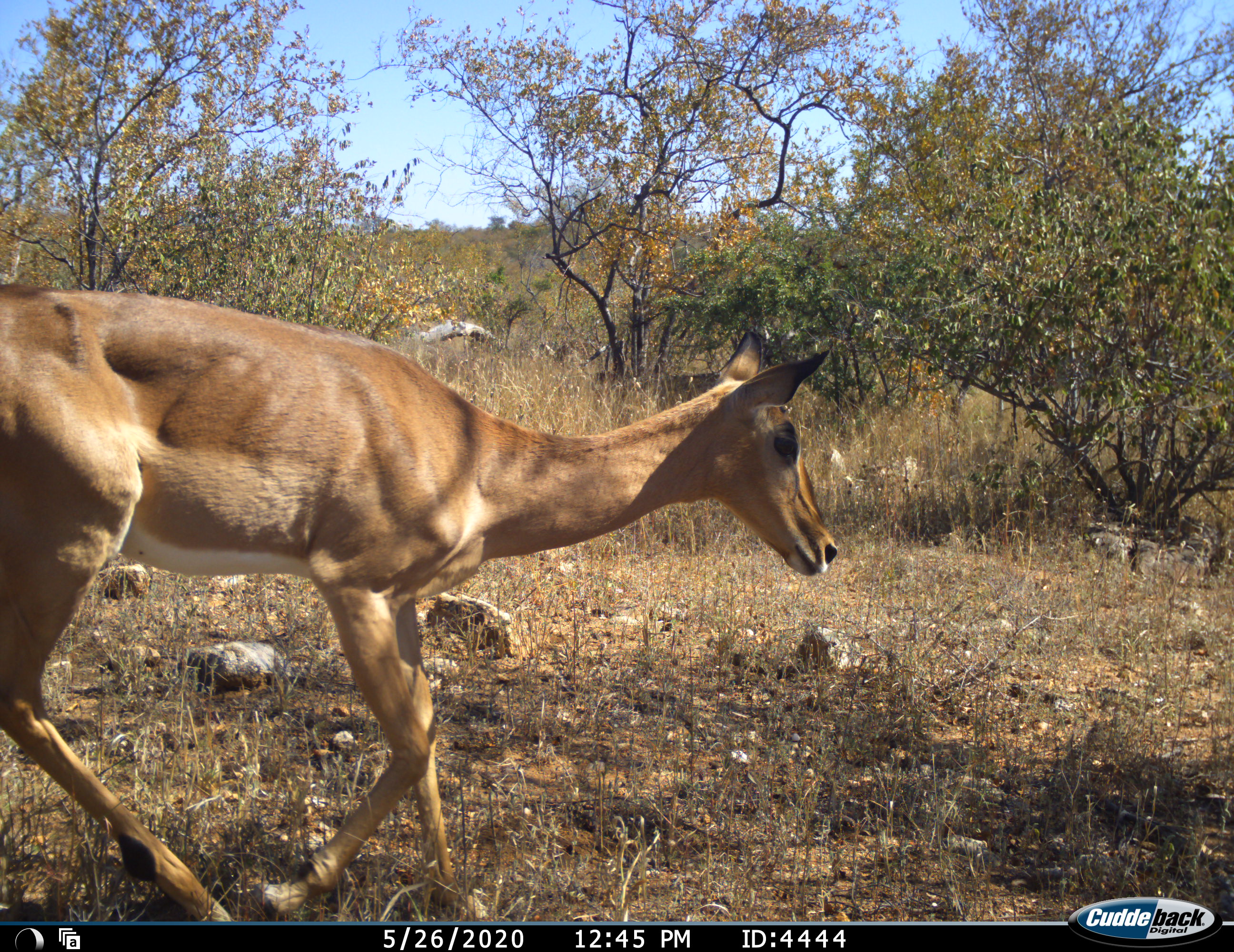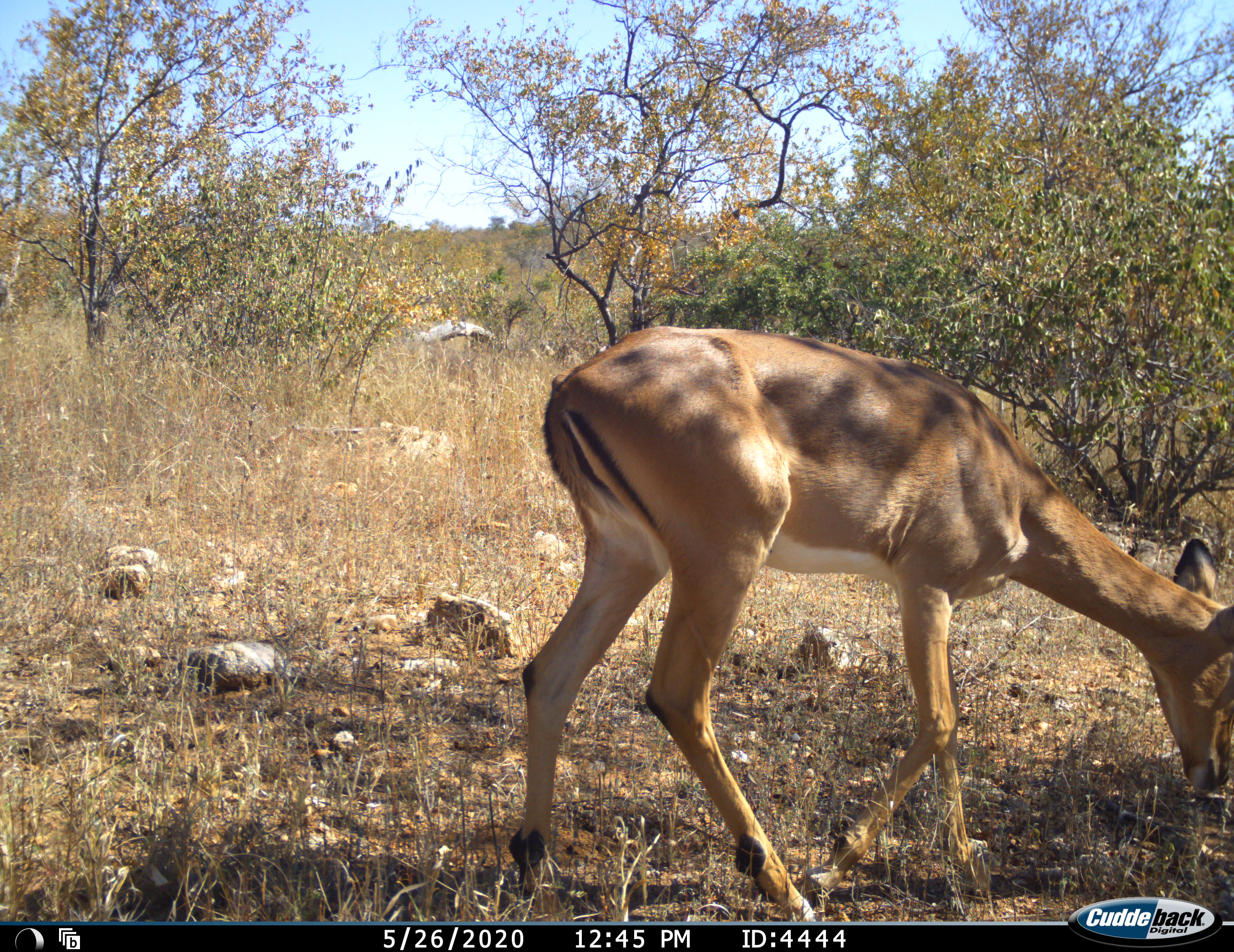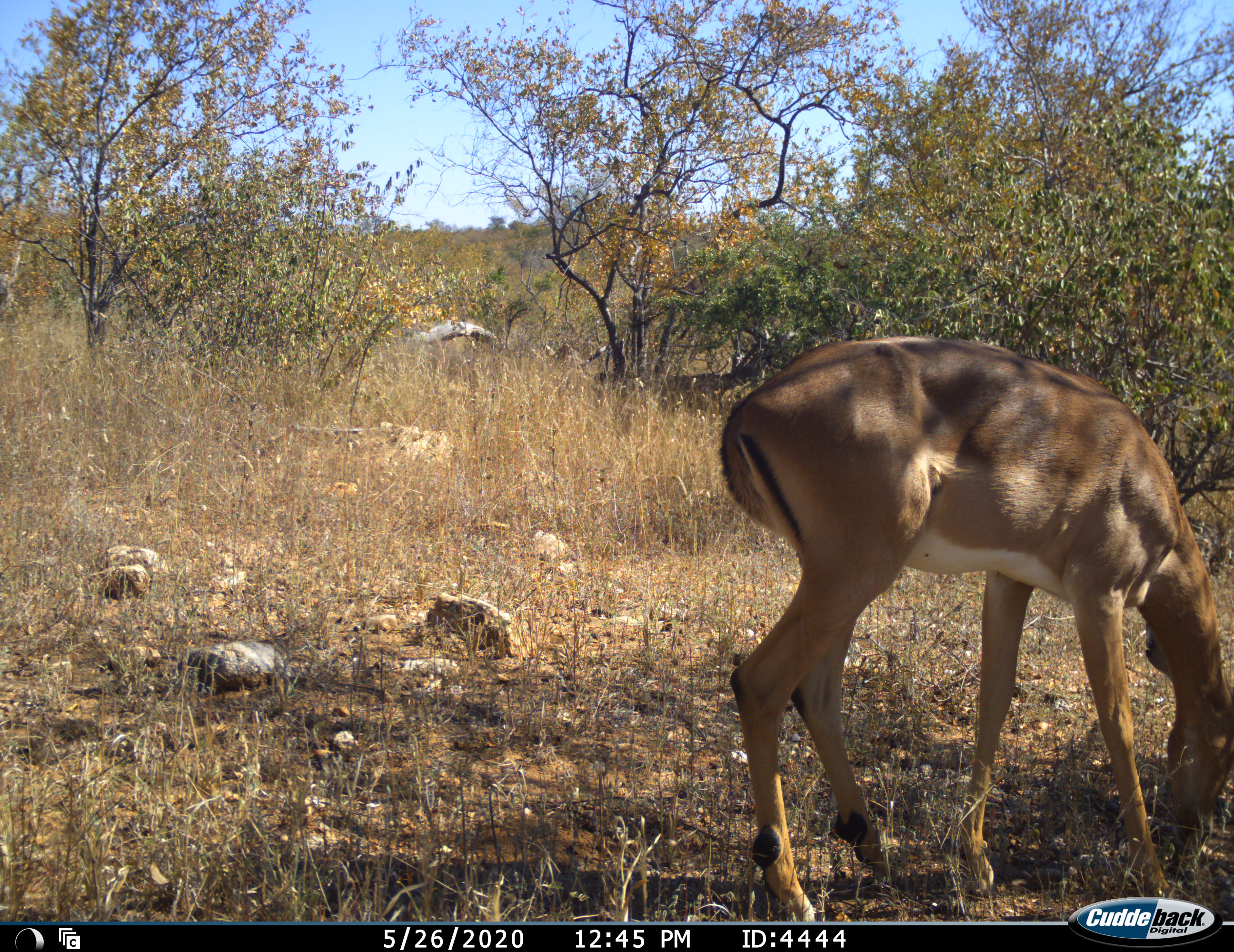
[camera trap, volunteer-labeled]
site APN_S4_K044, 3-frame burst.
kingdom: Animalia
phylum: Chordata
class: Mammalia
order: Artiodactyla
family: Bovidae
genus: Aepyceros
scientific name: Aepyceros melampus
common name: impala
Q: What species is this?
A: Impala (Aepyceros melampus).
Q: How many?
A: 1.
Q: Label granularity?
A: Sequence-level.